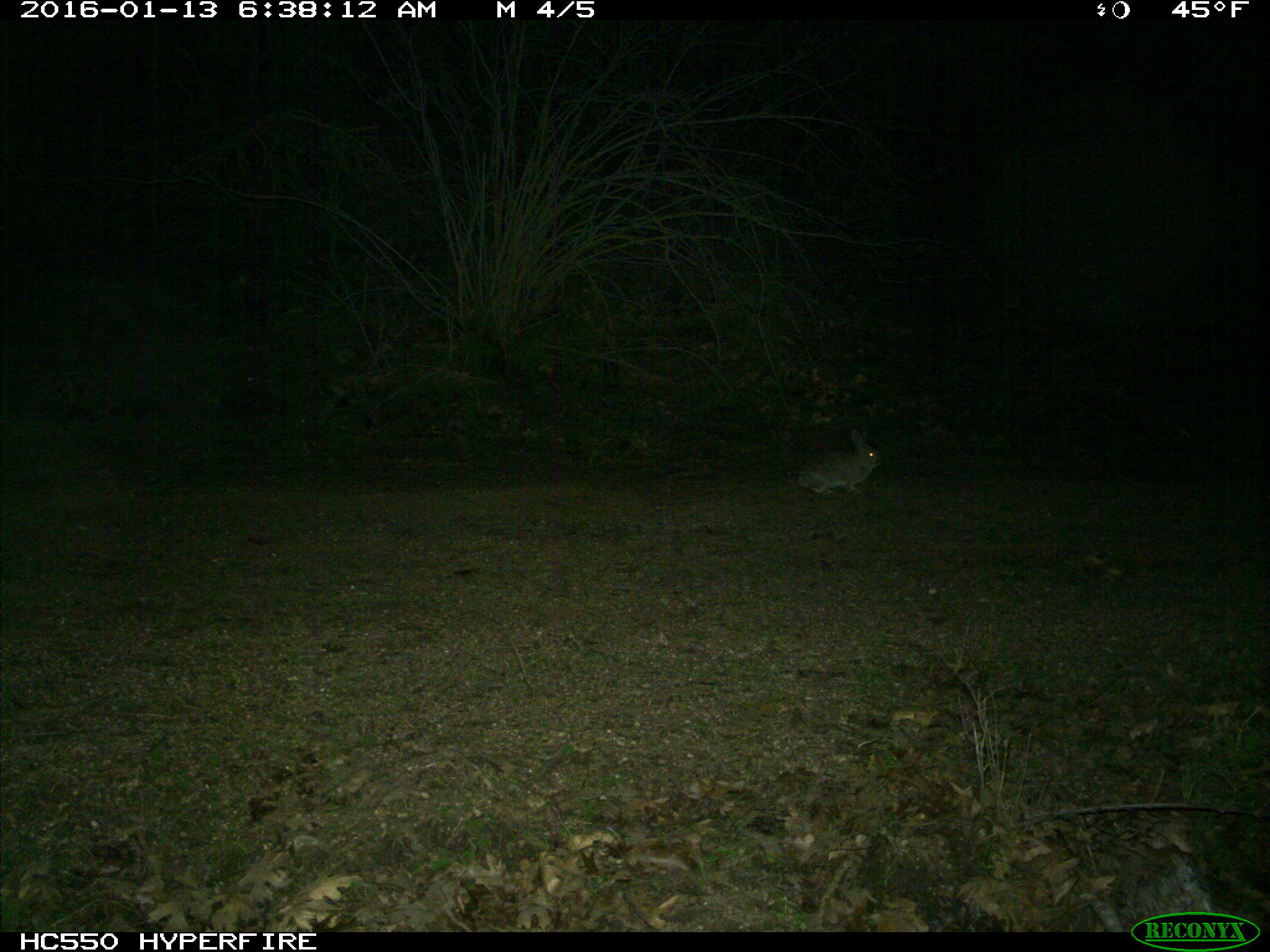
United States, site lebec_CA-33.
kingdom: Animalia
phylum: Chordata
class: Mammalia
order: Lagomorpha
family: Leporidae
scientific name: Leporidae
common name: rabbits and hares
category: unidentified rabbit